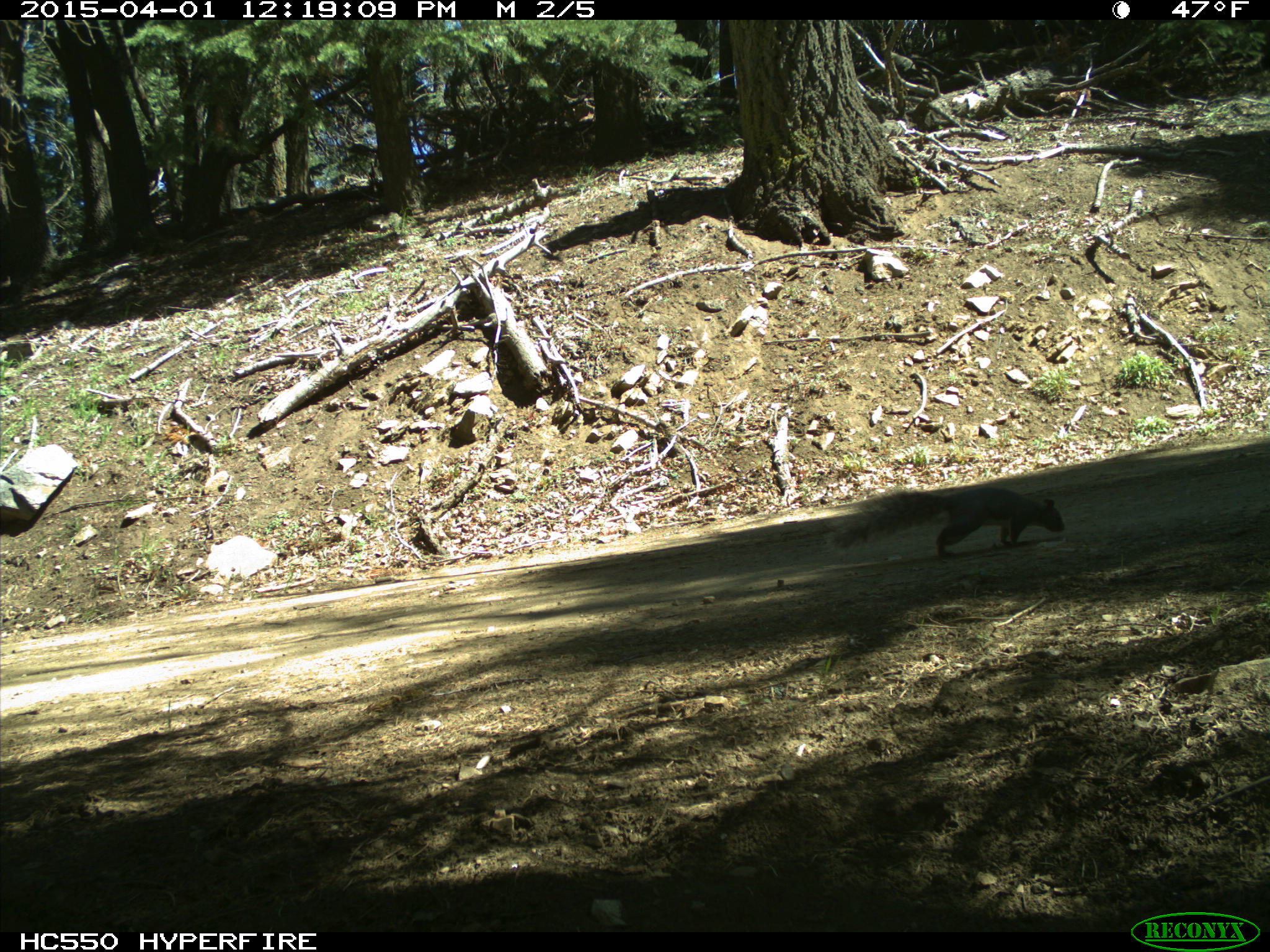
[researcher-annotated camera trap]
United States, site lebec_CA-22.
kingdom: Animalia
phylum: Chordata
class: Mammalia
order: Rodentia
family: Sciuridae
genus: Sciurus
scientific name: Sciurus carolinensis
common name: eastern gray squirrel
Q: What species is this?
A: Sciurus carolinensis (eastern gray squirrel).